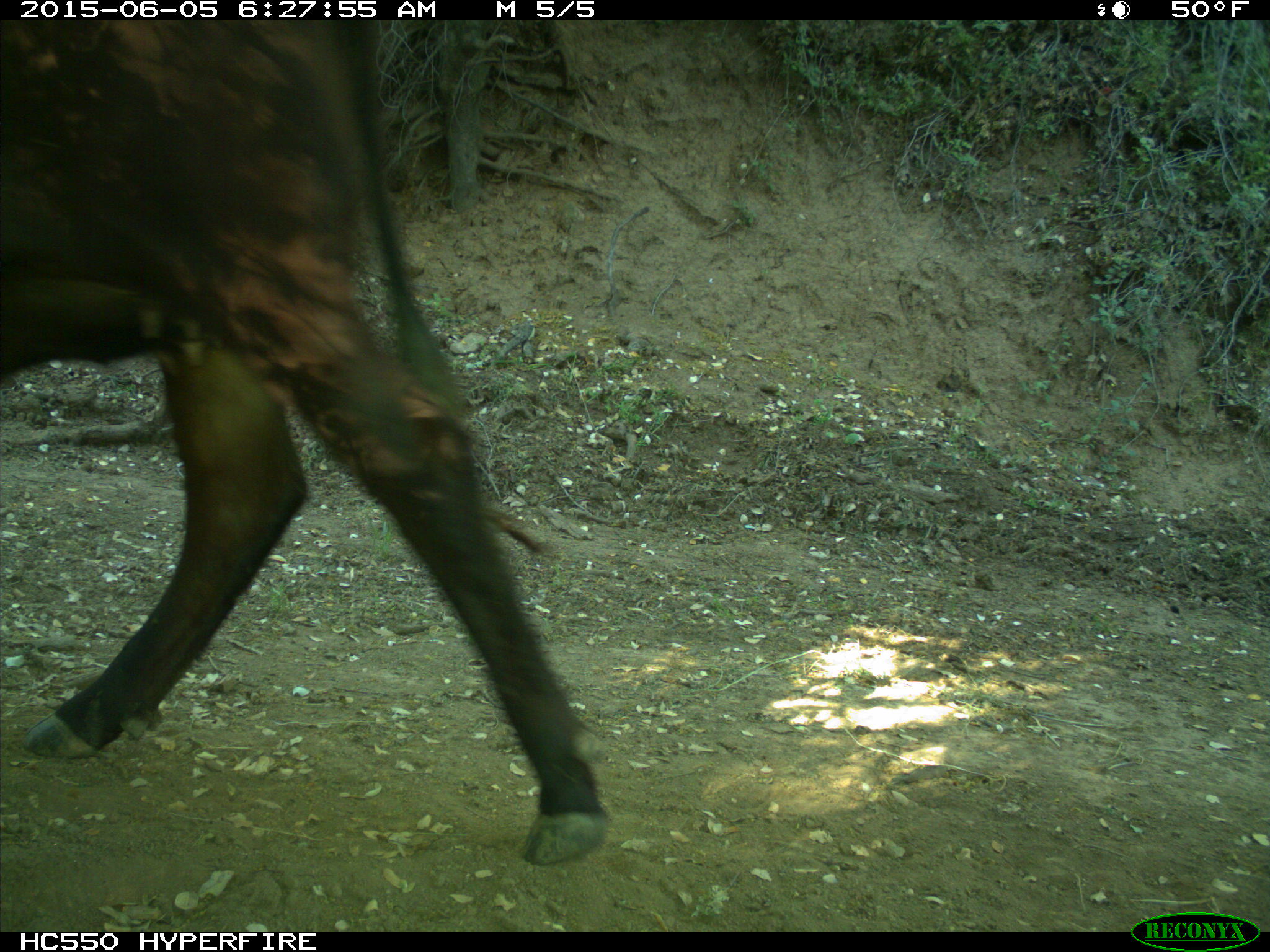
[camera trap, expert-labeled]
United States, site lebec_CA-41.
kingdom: Animalia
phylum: Chordata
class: Mammalia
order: Artiodactyla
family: Bovidae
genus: Bos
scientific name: Bos taurus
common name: domestic cow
Bos taurus (domestic cow).